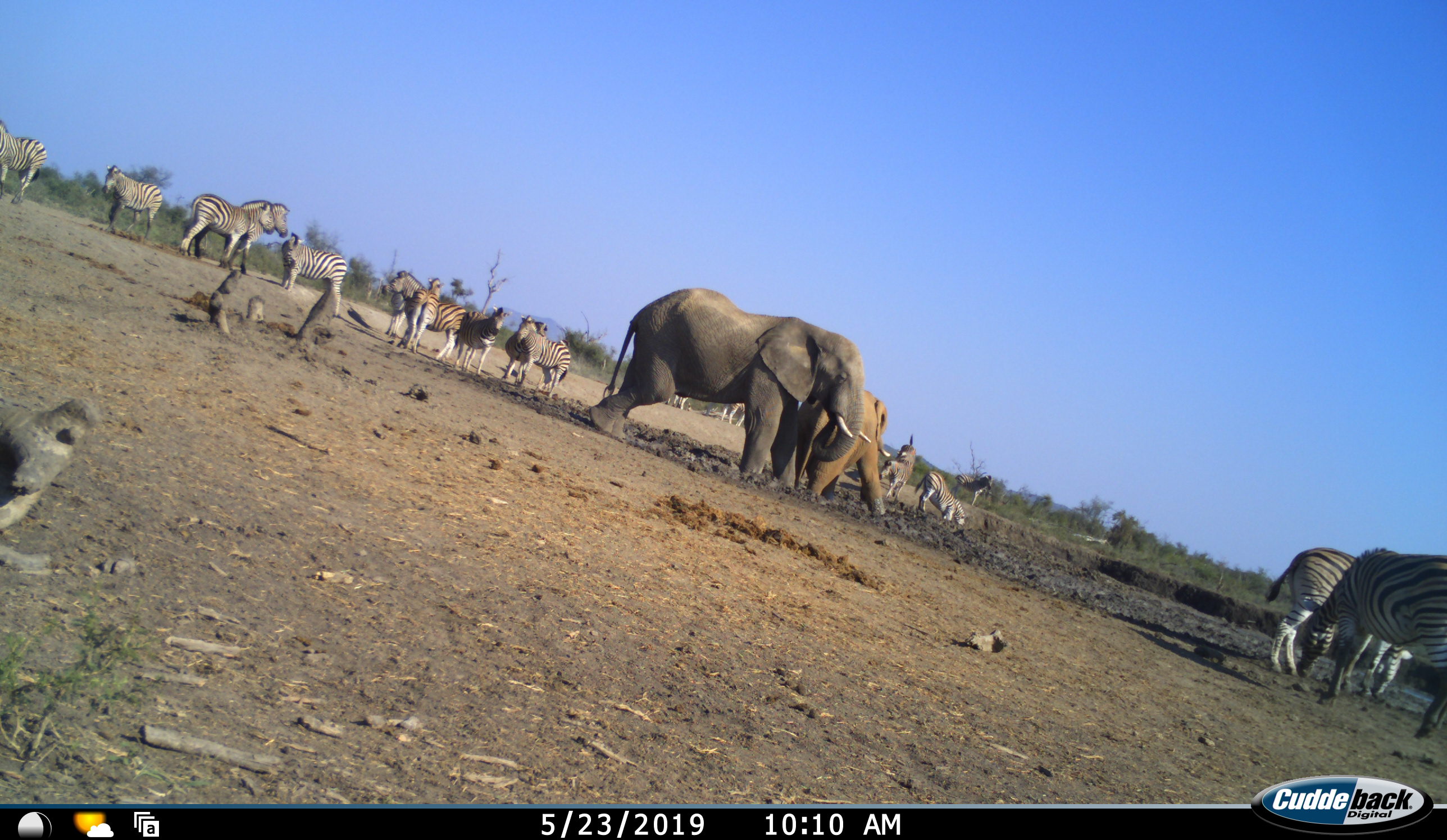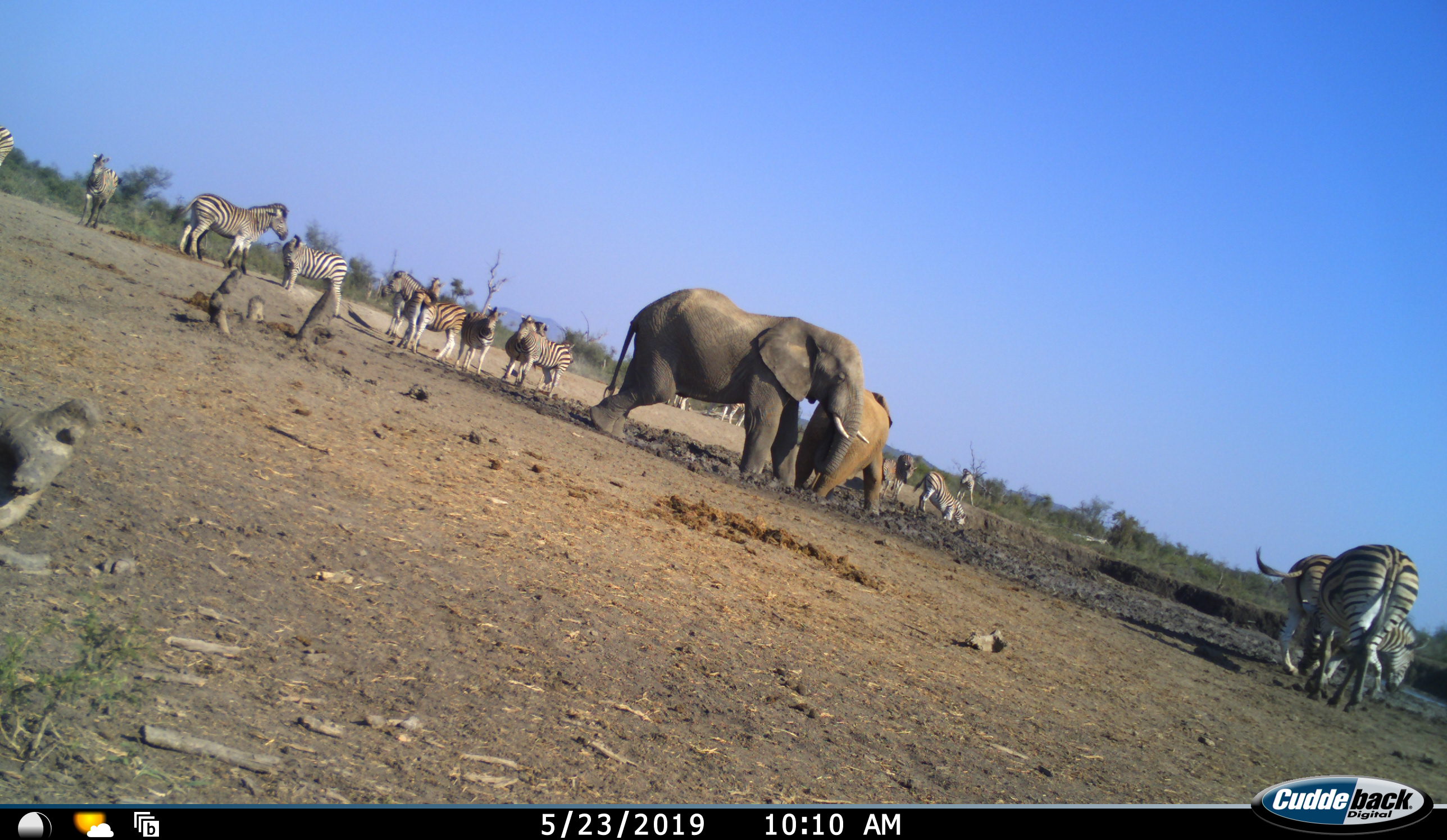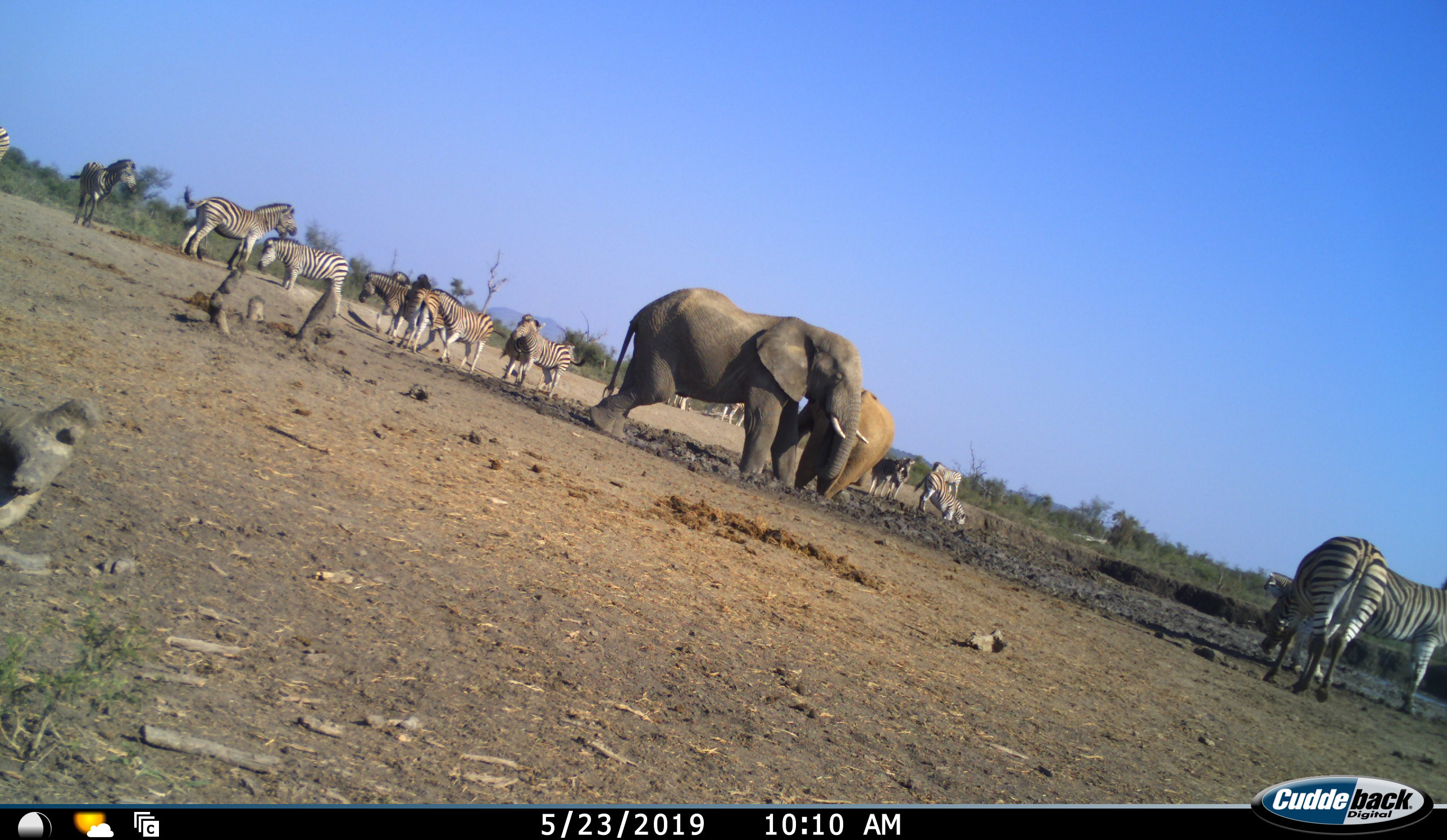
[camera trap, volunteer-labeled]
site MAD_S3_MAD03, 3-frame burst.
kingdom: Animalia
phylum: Chordata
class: Mammalia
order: Proboscidea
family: Elephantidae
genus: Loxodonta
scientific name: Loxodonta africana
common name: african bush elephant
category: elephant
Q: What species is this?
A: Elephant (african bush elephant) (Loxodonta africana).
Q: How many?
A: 2.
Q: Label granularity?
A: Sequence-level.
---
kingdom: Animalia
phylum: Chordata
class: Mammalia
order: Perissodactyla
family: Equidae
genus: Equus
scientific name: Equus quagga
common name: plains zebra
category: zebraplains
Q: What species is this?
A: Zebraplains (plains zebra) (Equus quagga).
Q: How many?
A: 11-50.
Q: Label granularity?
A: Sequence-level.